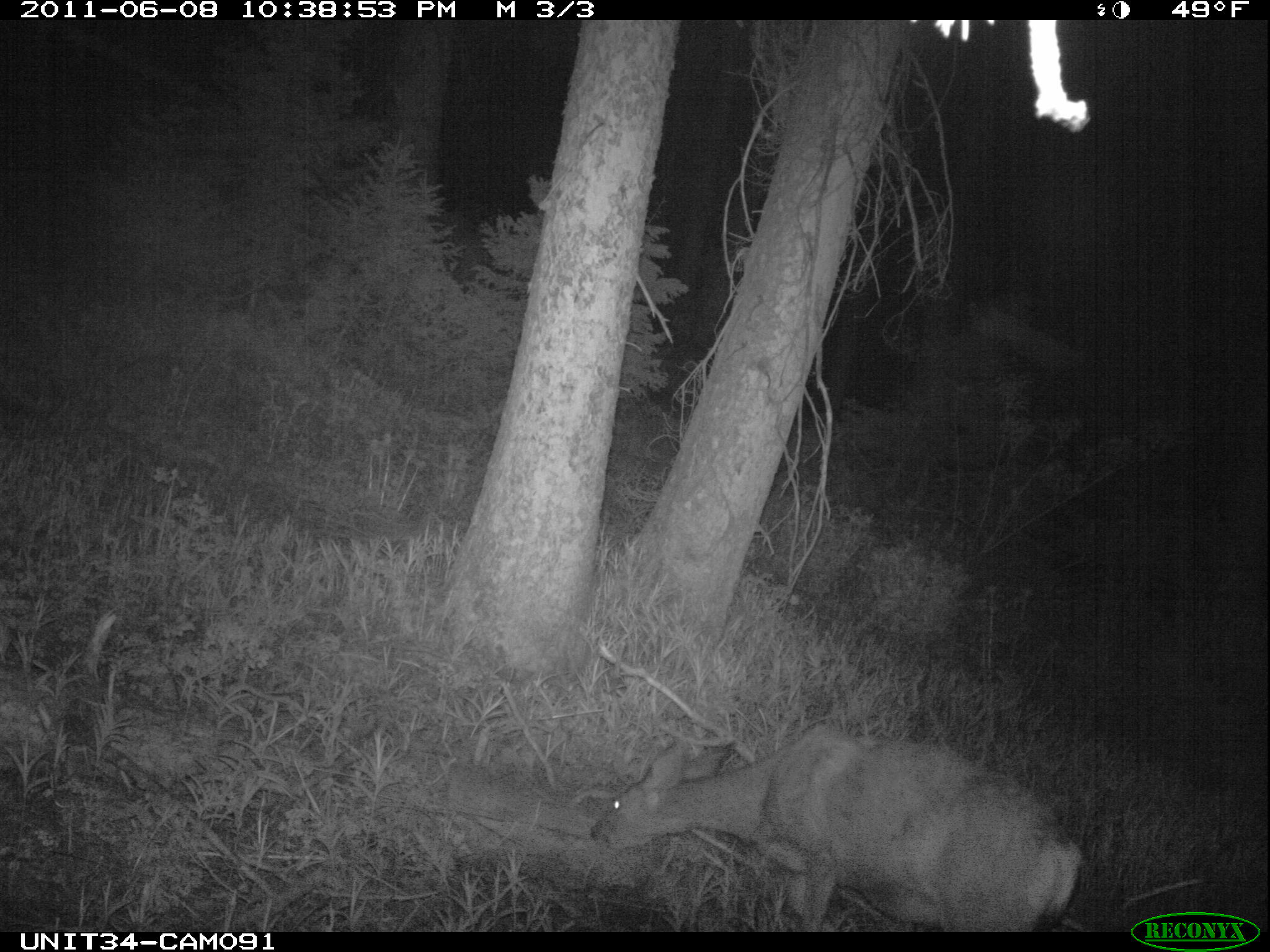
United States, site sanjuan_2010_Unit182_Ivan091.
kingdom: Animalia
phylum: Chordata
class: Mammalia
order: Artiodactyla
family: Cervidae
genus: Odocoileus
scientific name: Odocoileus hemionus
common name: mule deer